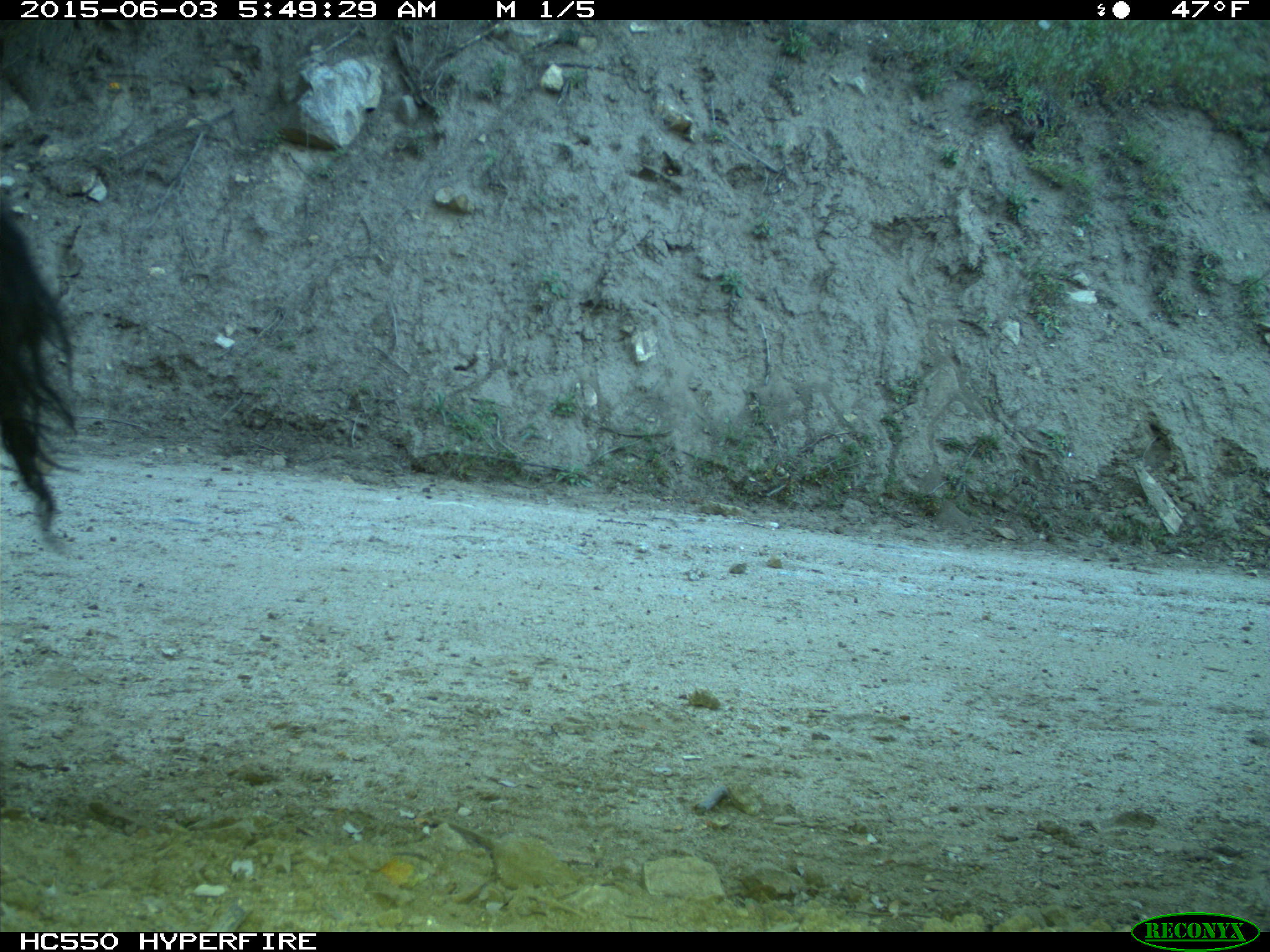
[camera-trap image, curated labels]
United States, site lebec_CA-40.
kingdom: Animalia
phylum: Chordata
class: Mammalia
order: Artiodactyla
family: Bovidae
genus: Bos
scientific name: Bos taurus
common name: domestic cow